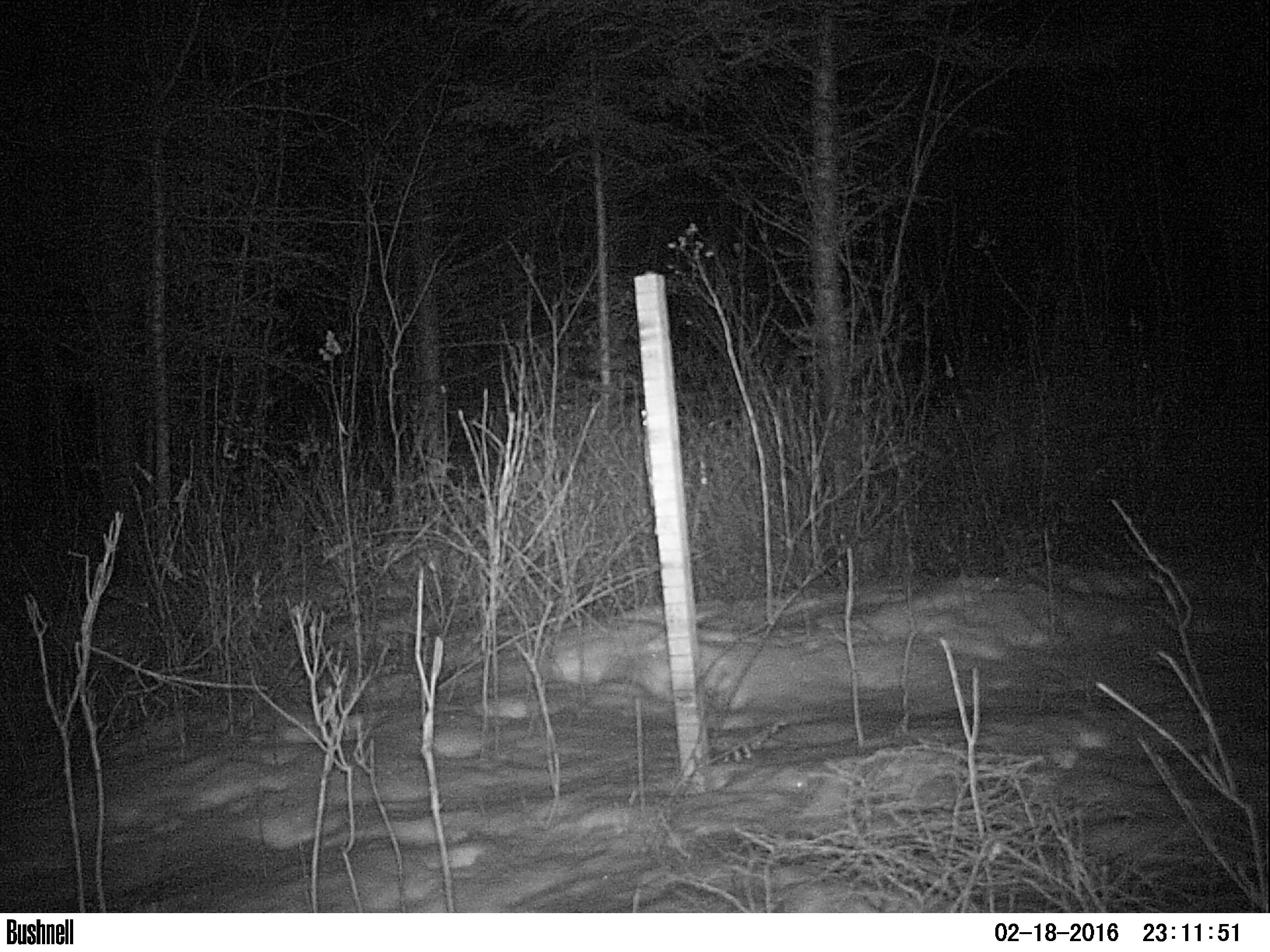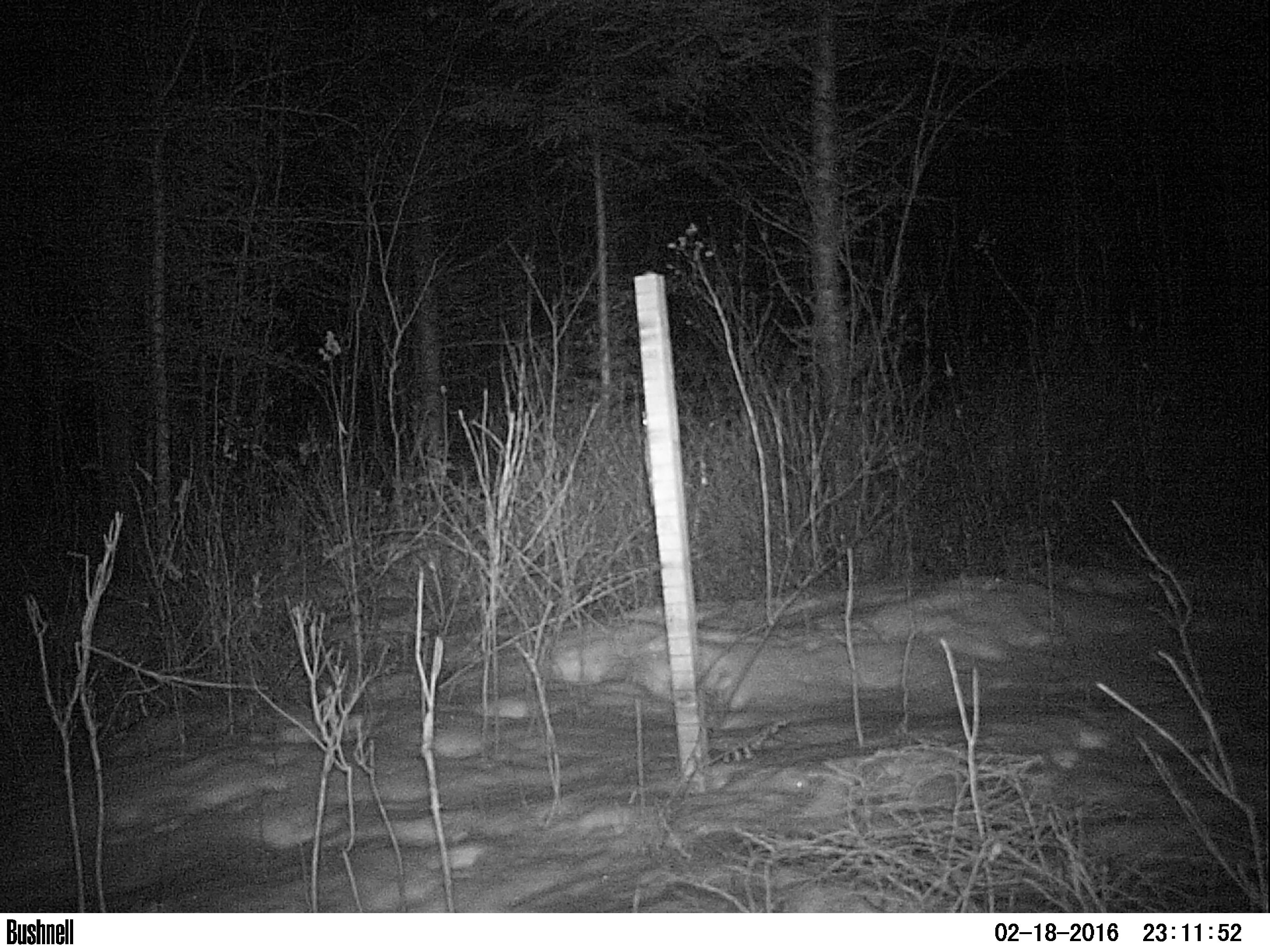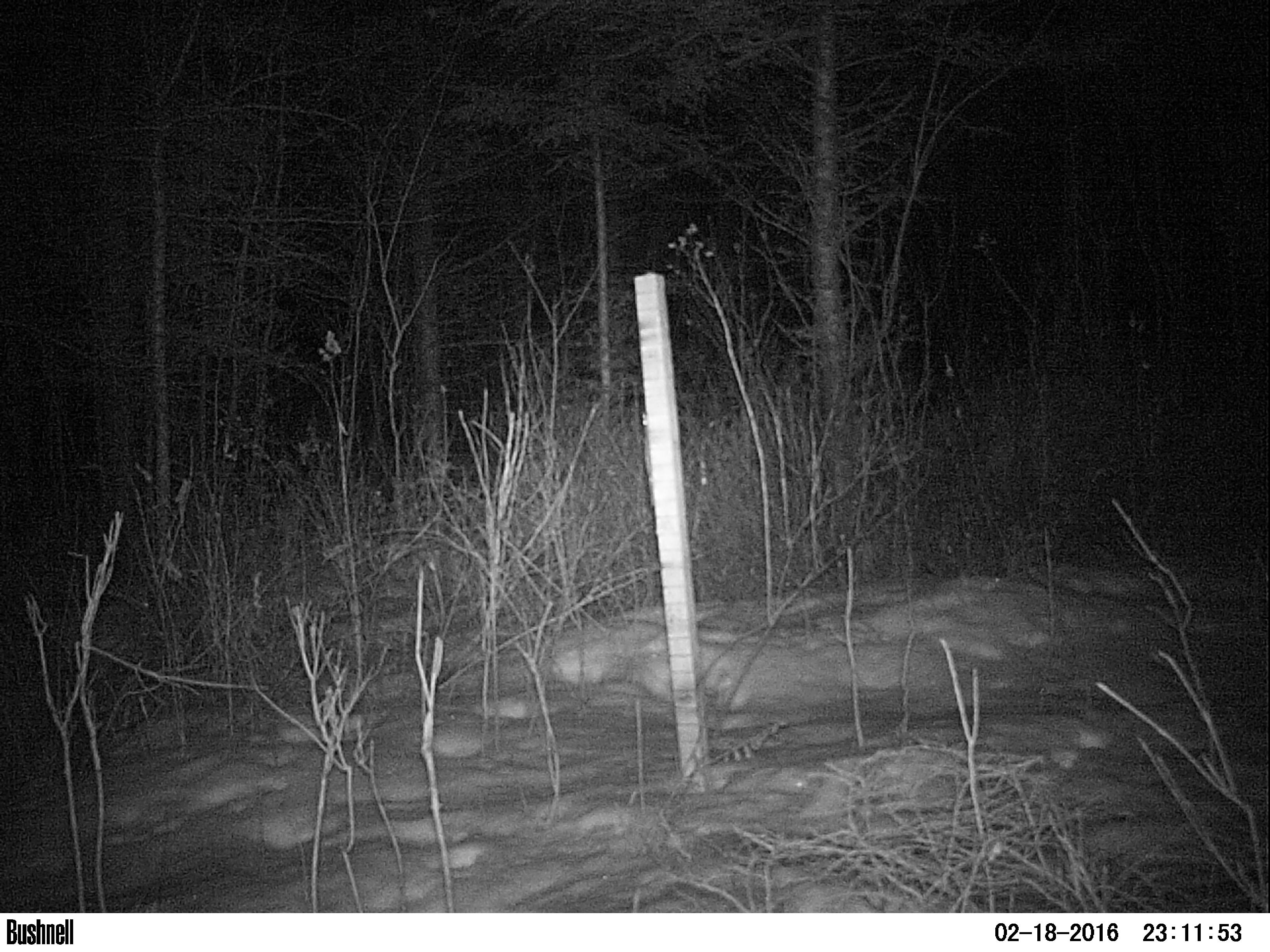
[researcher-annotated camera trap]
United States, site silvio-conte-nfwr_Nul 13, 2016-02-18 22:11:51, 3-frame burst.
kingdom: Animalia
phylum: Chordata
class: Mammalia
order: Lagomorpha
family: Leporidae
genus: Lepus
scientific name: Lepus americanus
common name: snowshoe hare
Snowshoe hare (Lepus americanus).